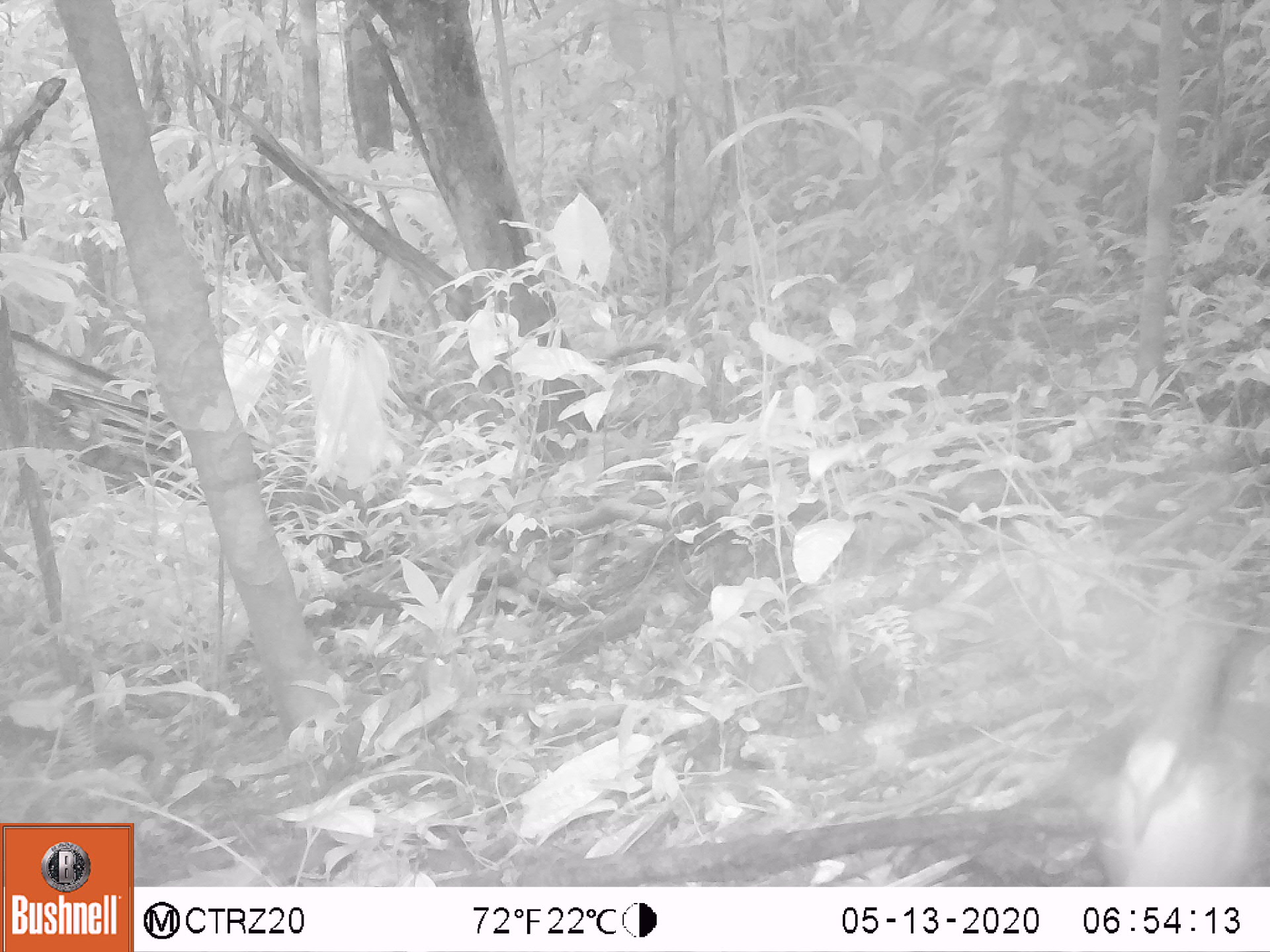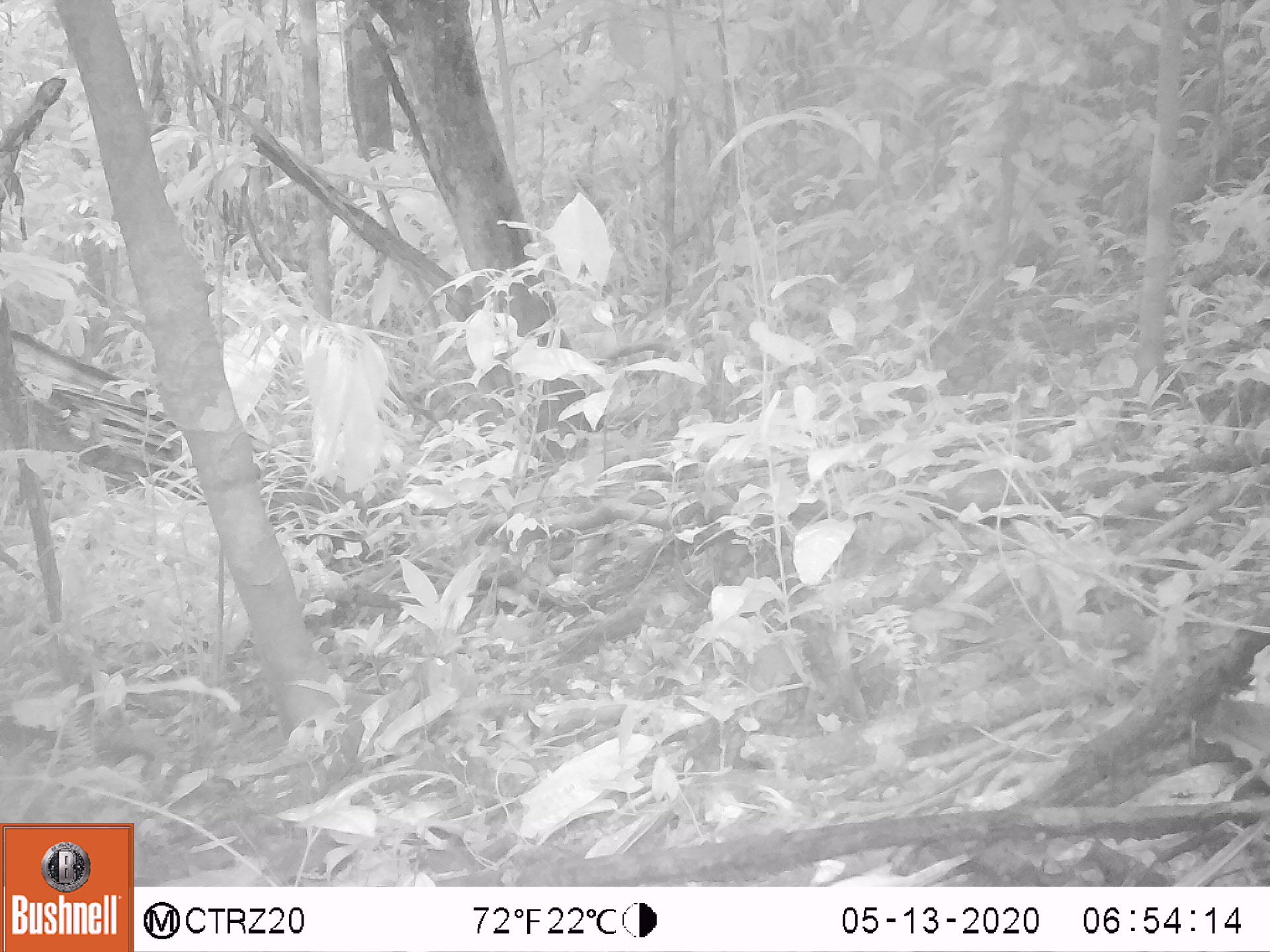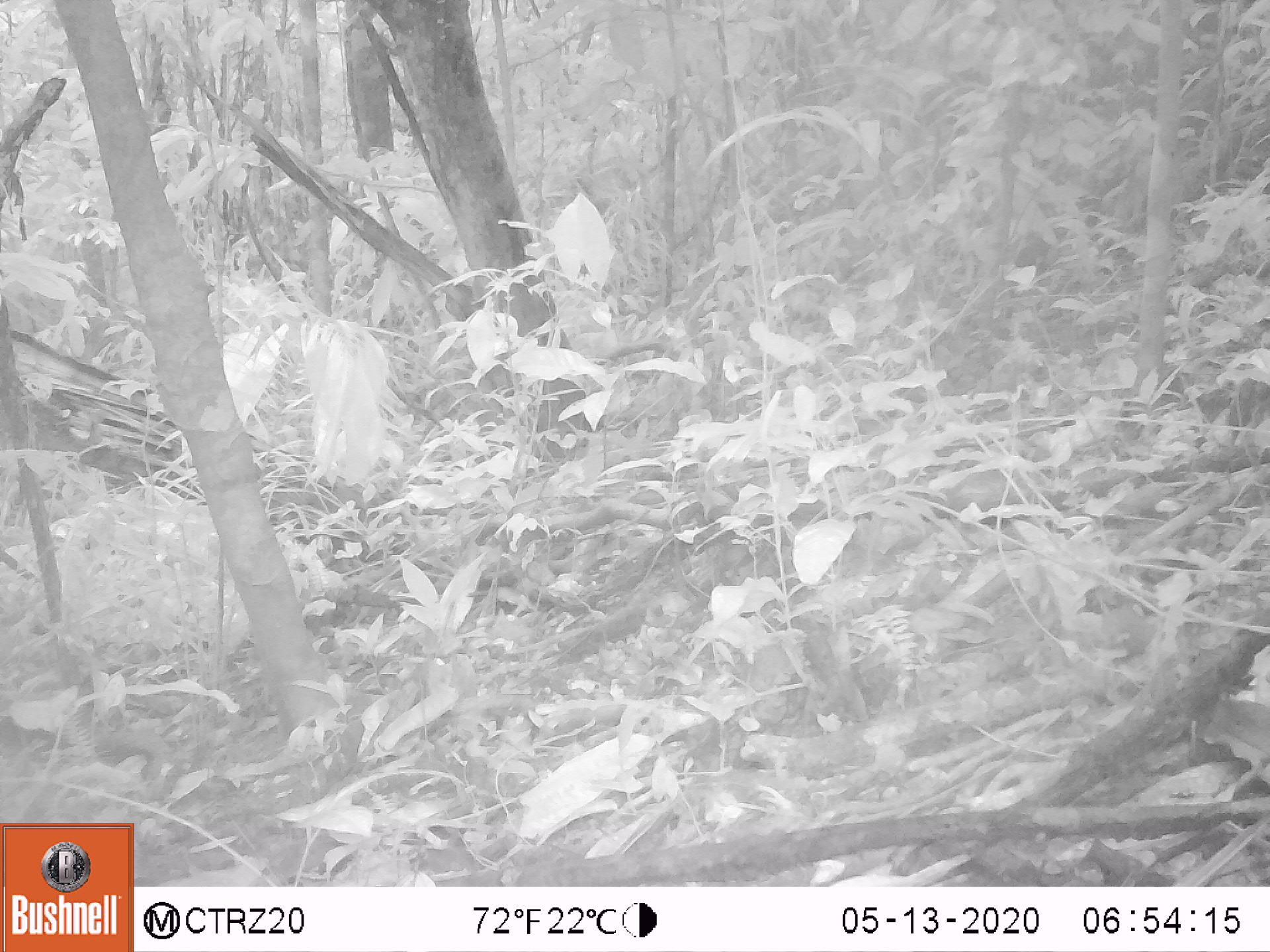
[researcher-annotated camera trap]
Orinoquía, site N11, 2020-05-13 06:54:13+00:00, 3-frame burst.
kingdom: Animalia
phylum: Chordata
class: Aves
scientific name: Aves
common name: bird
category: unknown bird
Unknown bird (bird) (Aves).